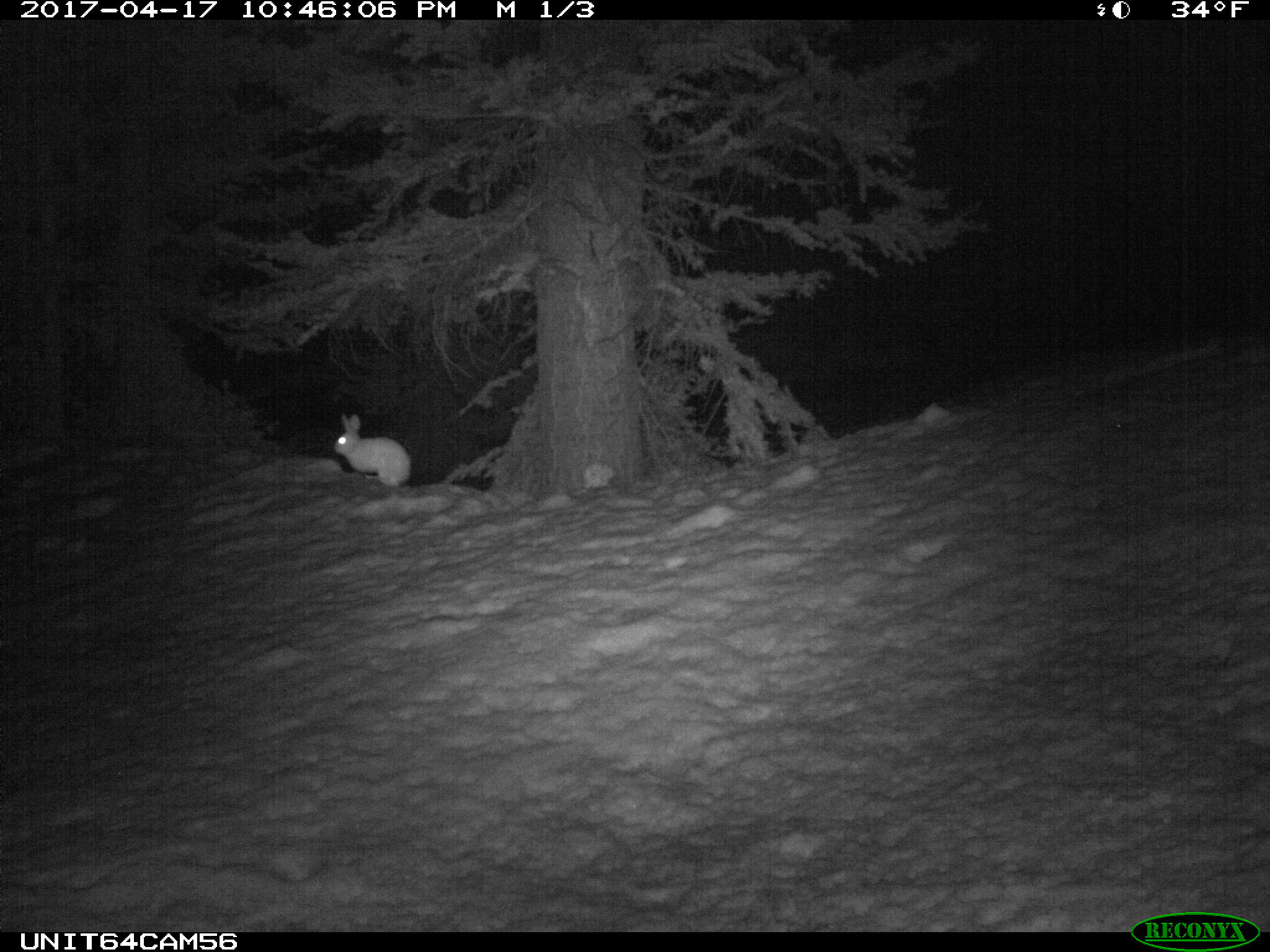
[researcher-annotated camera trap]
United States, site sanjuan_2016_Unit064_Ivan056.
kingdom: Animalia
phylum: Chordata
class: Mammalia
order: Lagomorpha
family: Leporidae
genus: Lepus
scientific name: Lepus americanus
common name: snowshoe hare